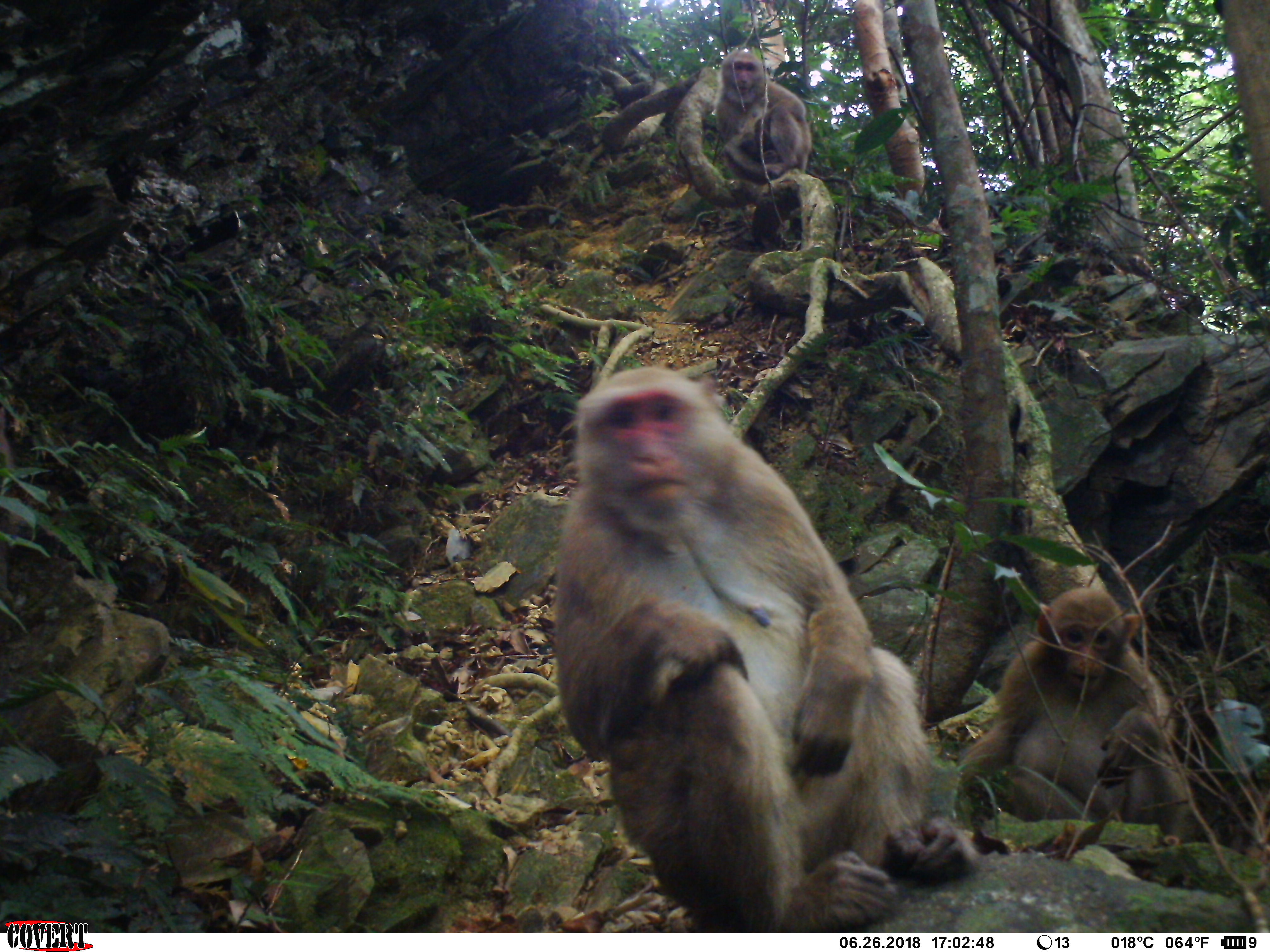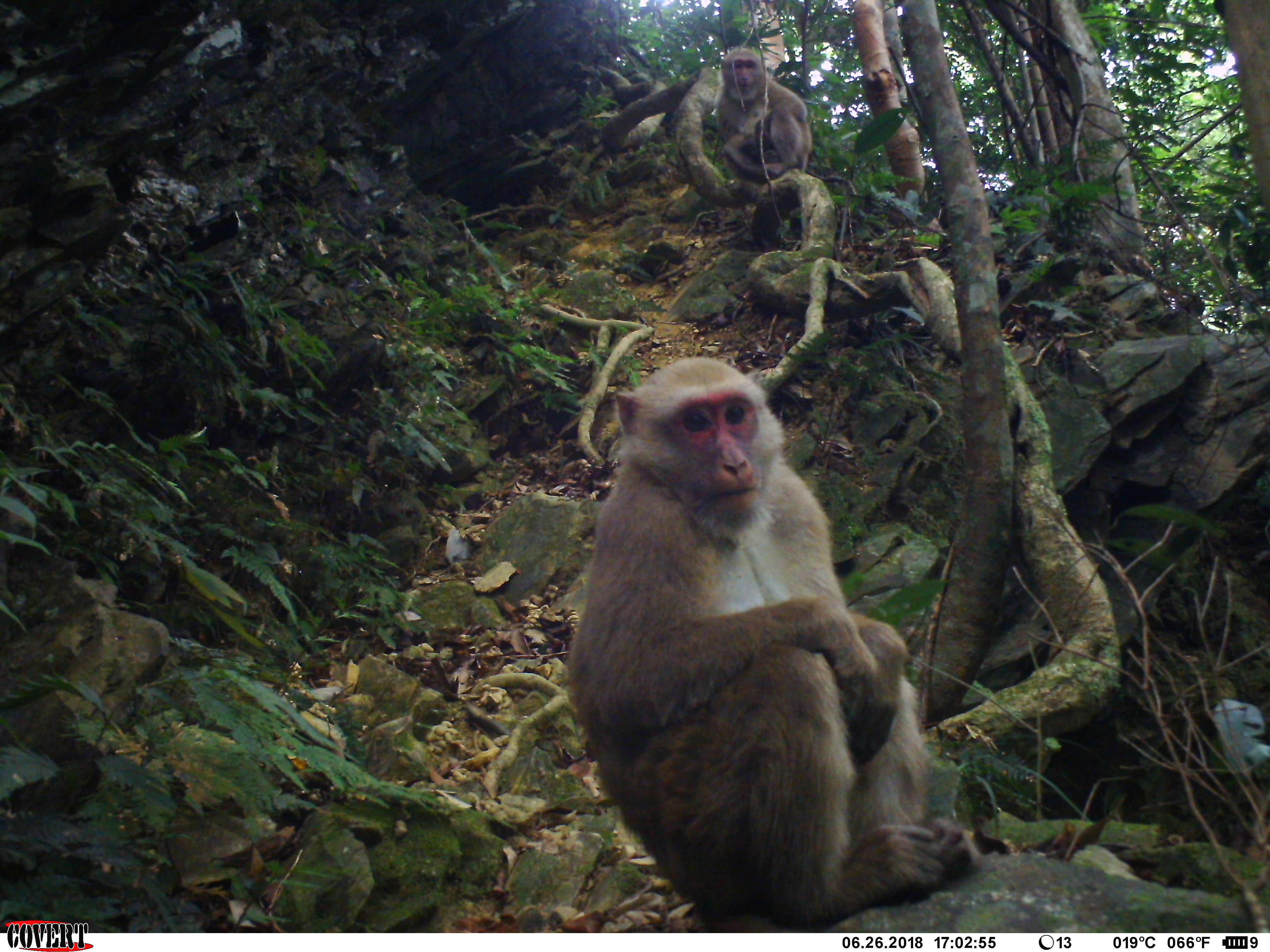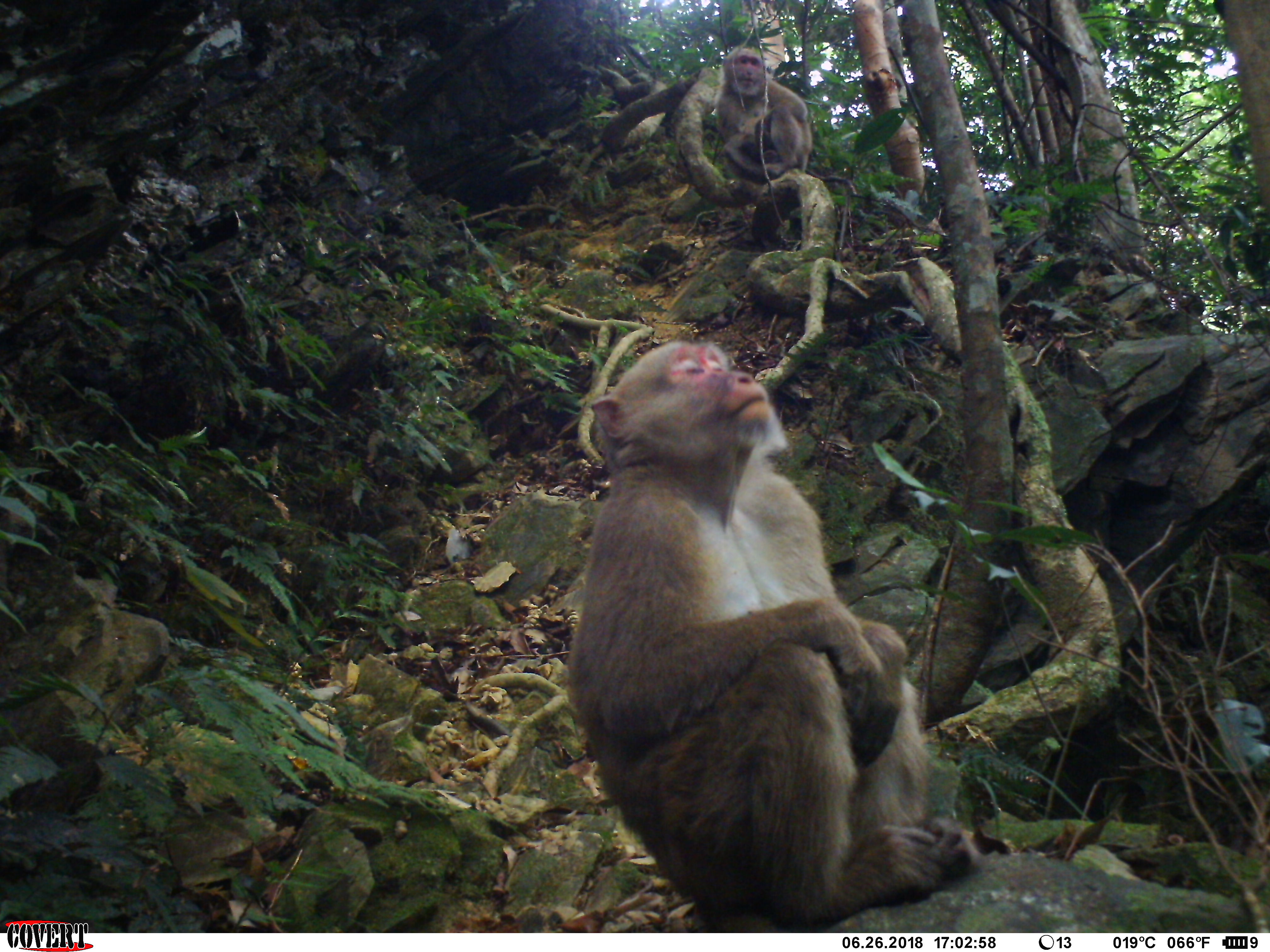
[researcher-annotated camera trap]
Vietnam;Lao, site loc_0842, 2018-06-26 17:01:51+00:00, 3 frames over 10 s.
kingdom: Animalia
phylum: Chordata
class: Mammalia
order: Primates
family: Cercopithecidae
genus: Macaca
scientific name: Macaca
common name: macaques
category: assam or rhesus macaque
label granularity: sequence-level